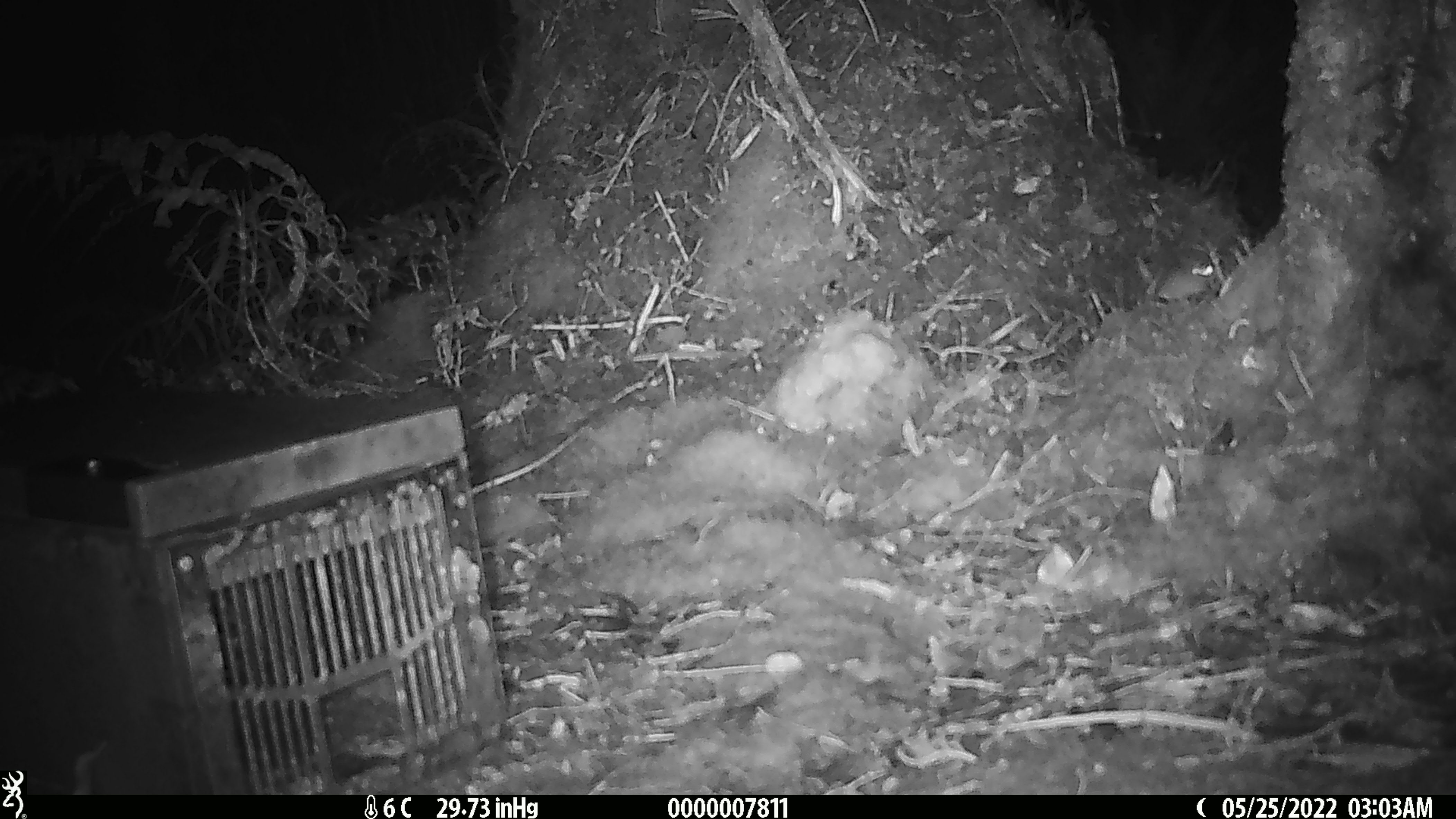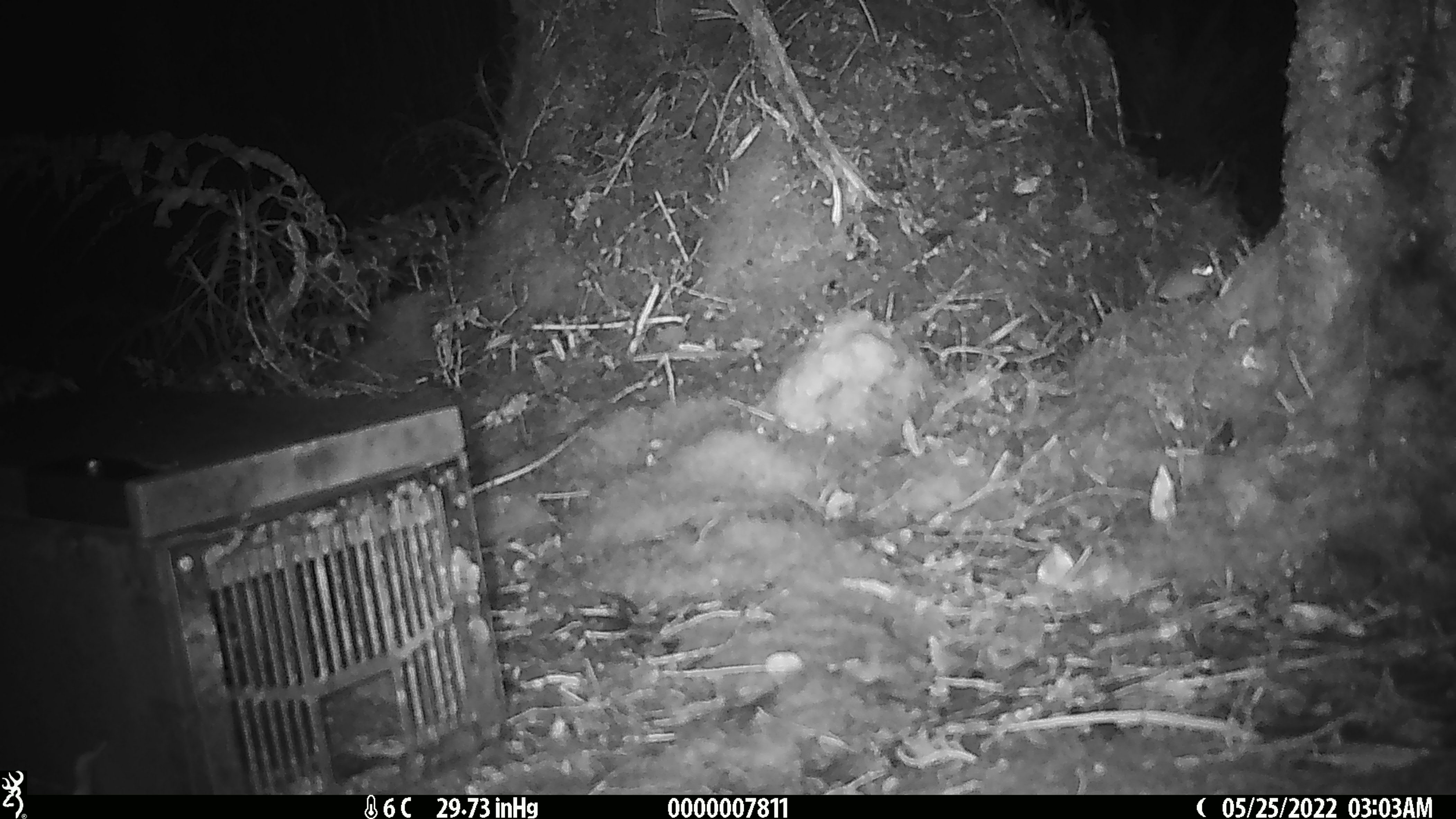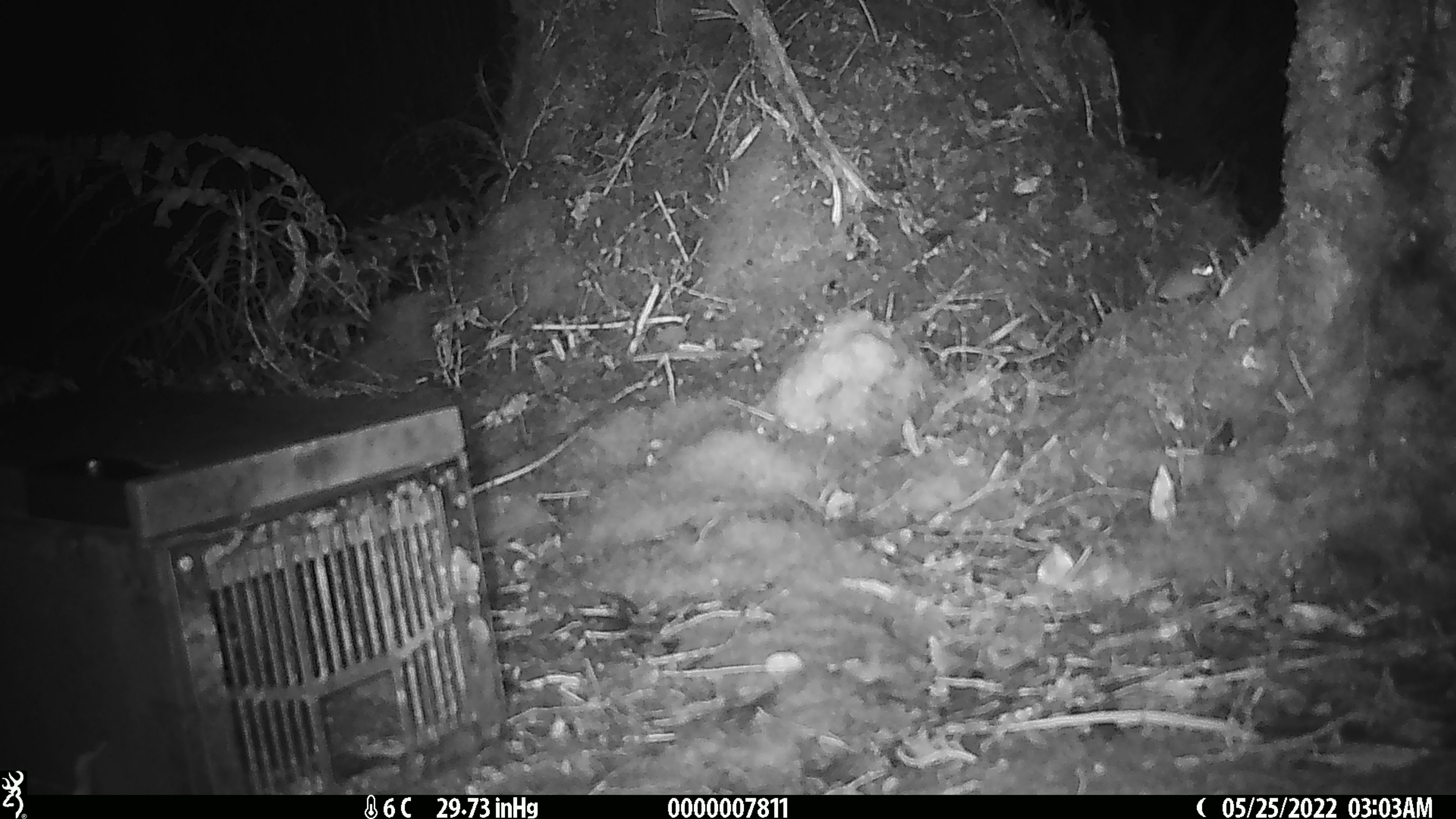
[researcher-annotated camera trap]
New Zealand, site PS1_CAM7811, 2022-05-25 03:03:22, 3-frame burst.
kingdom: Animalia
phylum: Chordata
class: Mammalia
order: Rodentia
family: Muridae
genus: Mus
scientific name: Mus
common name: mouse